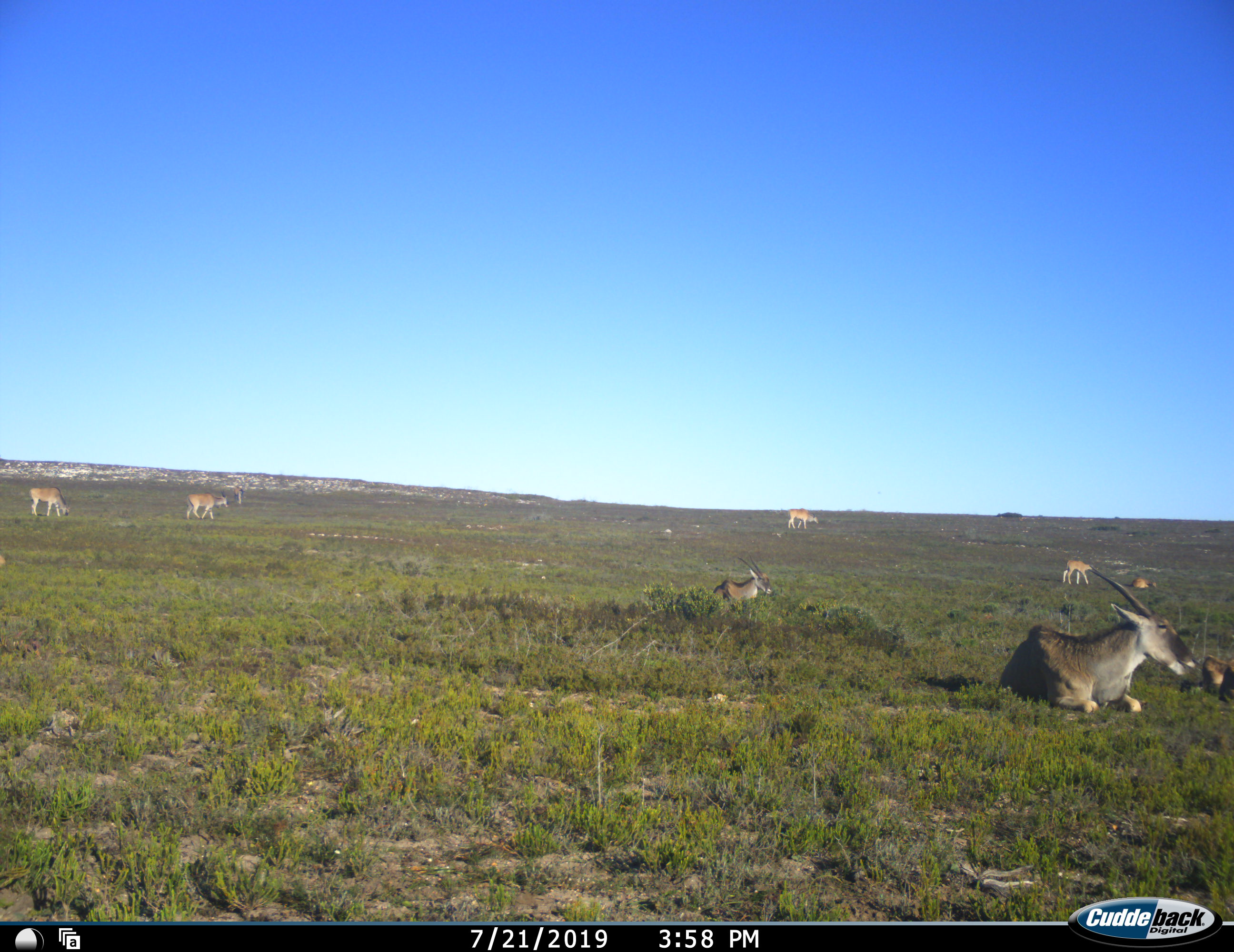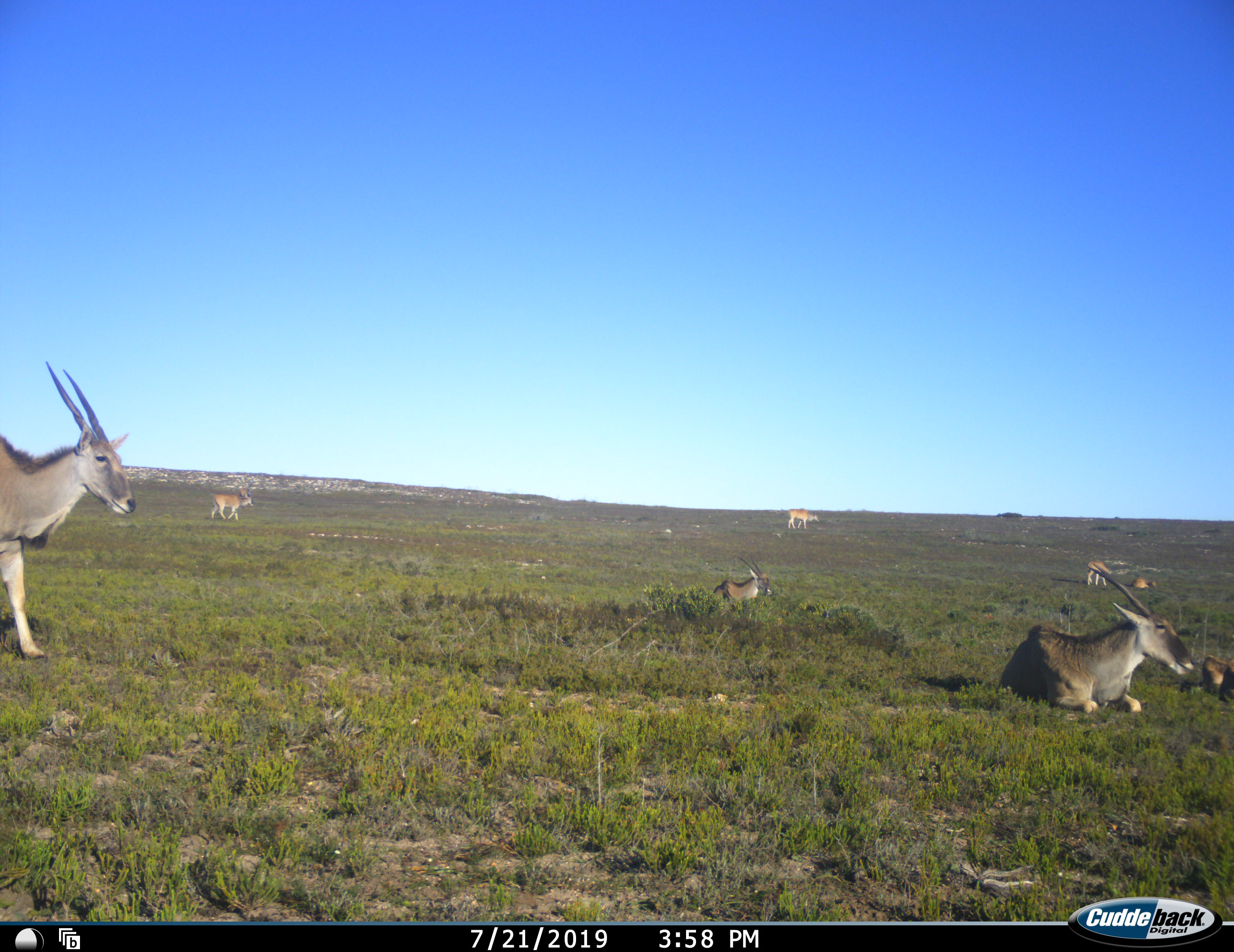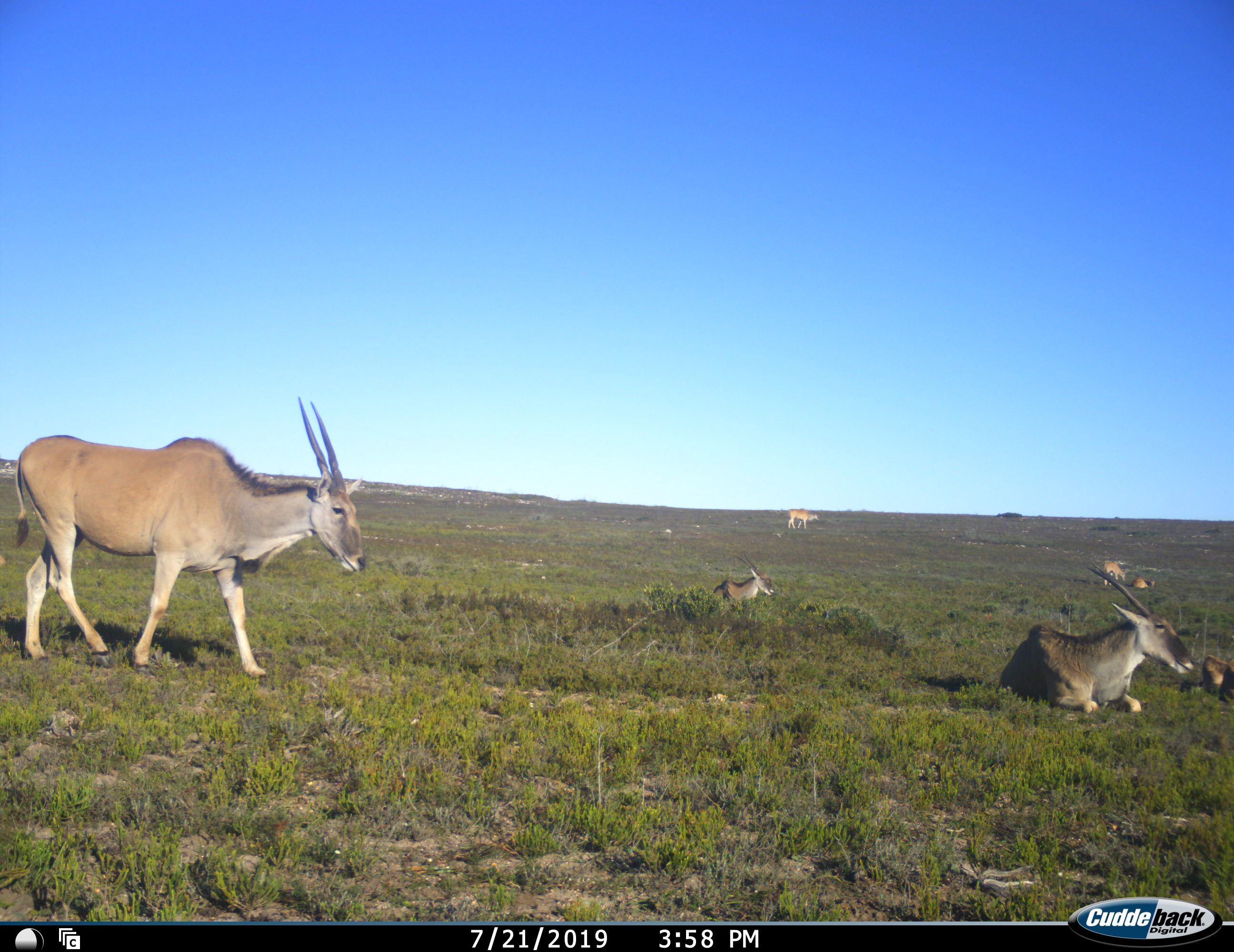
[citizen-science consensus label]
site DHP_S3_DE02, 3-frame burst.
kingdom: Animalia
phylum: Chordata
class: Mammalia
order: Artiodactyla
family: Bovidae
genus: Tragelaphus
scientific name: Tragelaphus oryx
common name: eland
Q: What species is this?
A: Eland (Tragelaphus oryx).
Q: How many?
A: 10.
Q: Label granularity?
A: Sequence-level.